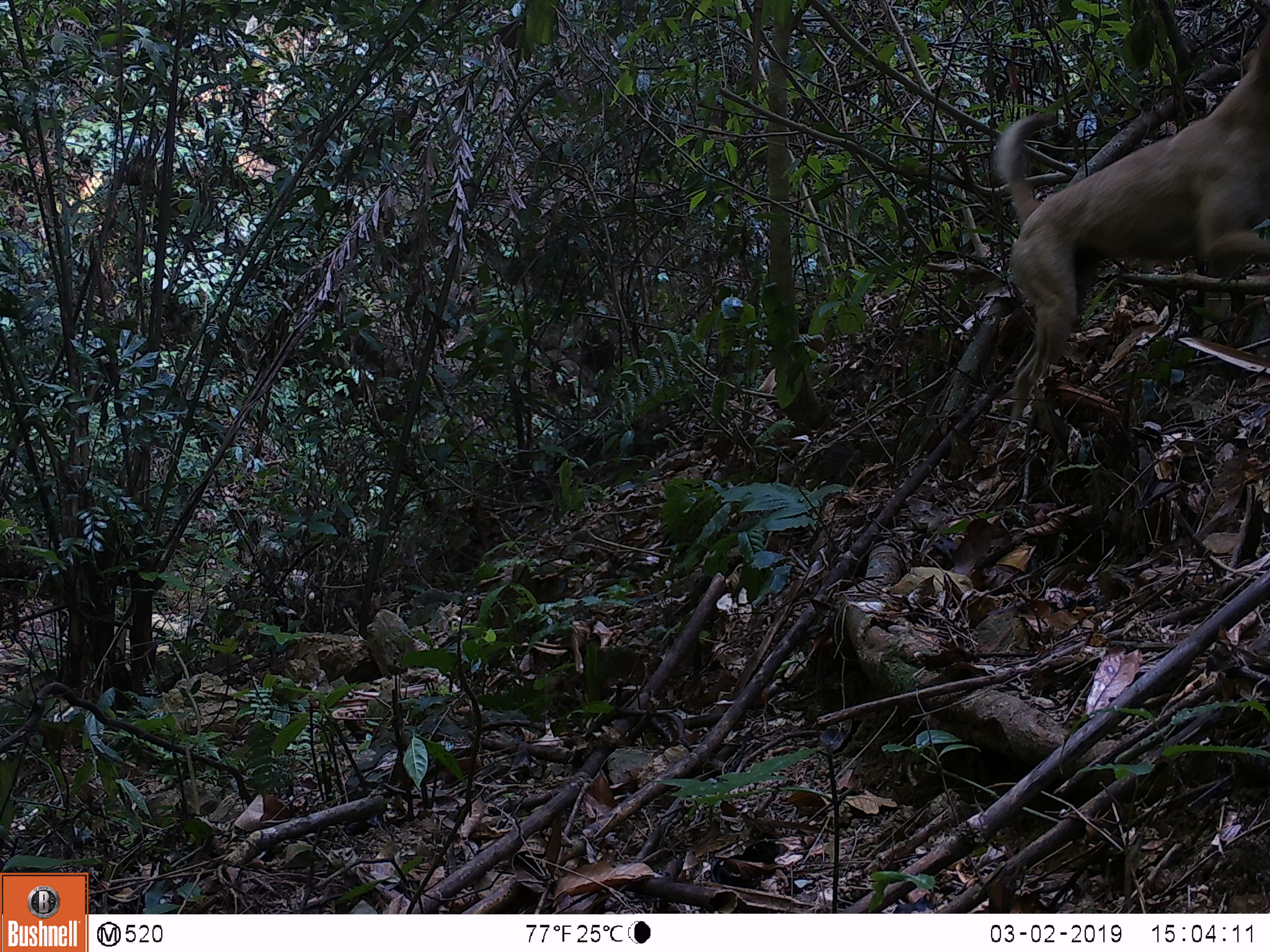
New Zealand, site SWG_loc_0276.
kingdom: Animalia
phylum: Chordata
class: Mammalia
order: Carnivora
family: Canidae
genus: Canis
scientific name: Canis familiaris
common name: domestic dog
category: dog